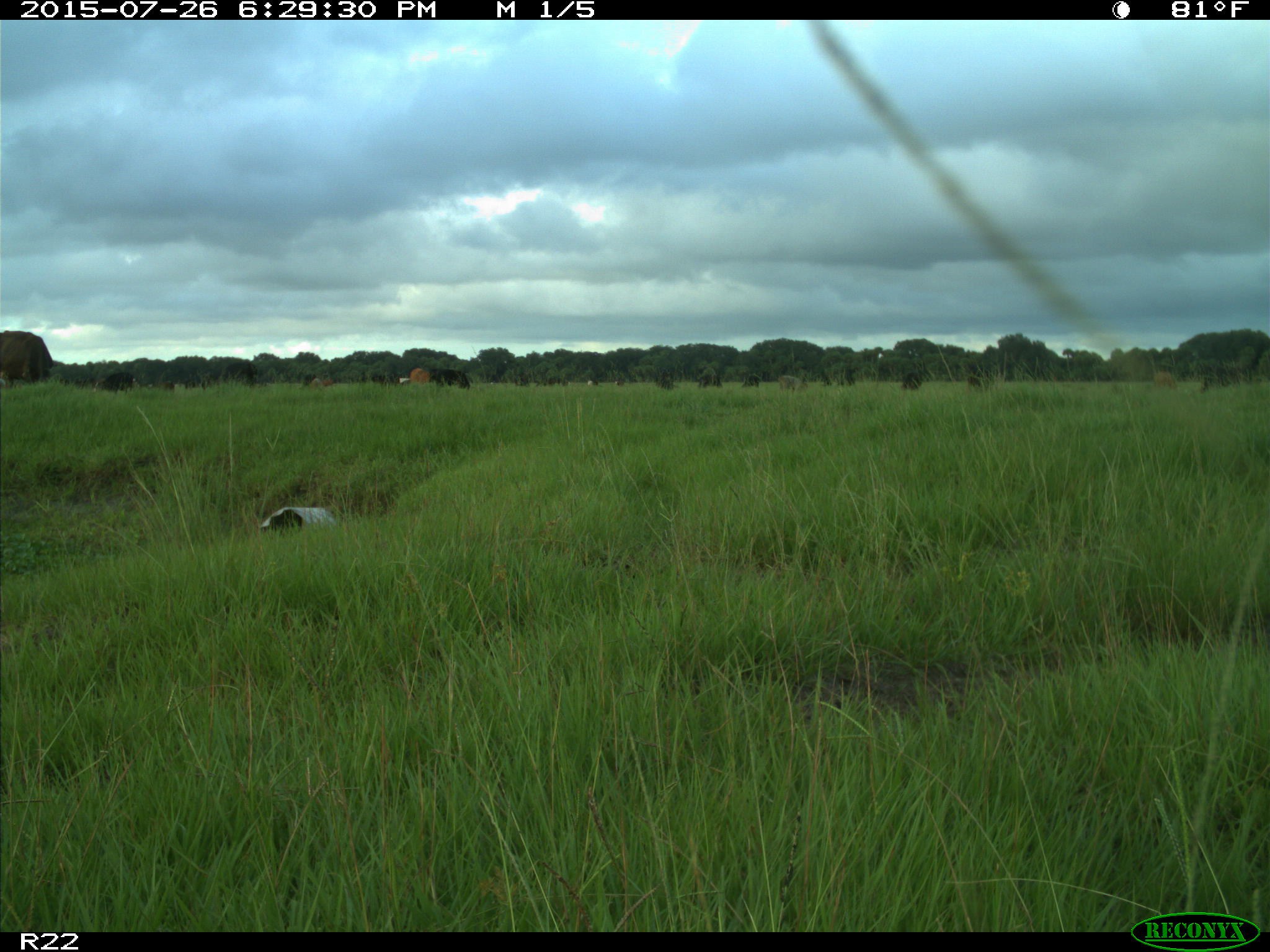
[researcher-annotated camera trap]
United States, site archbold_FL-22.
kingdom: Animalia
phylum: Chordata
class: Mammalia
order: Artiodactyla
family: Bovidae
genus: Bos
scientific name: Bos taurus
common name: domestic cow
Bos taurus (domestic cow).